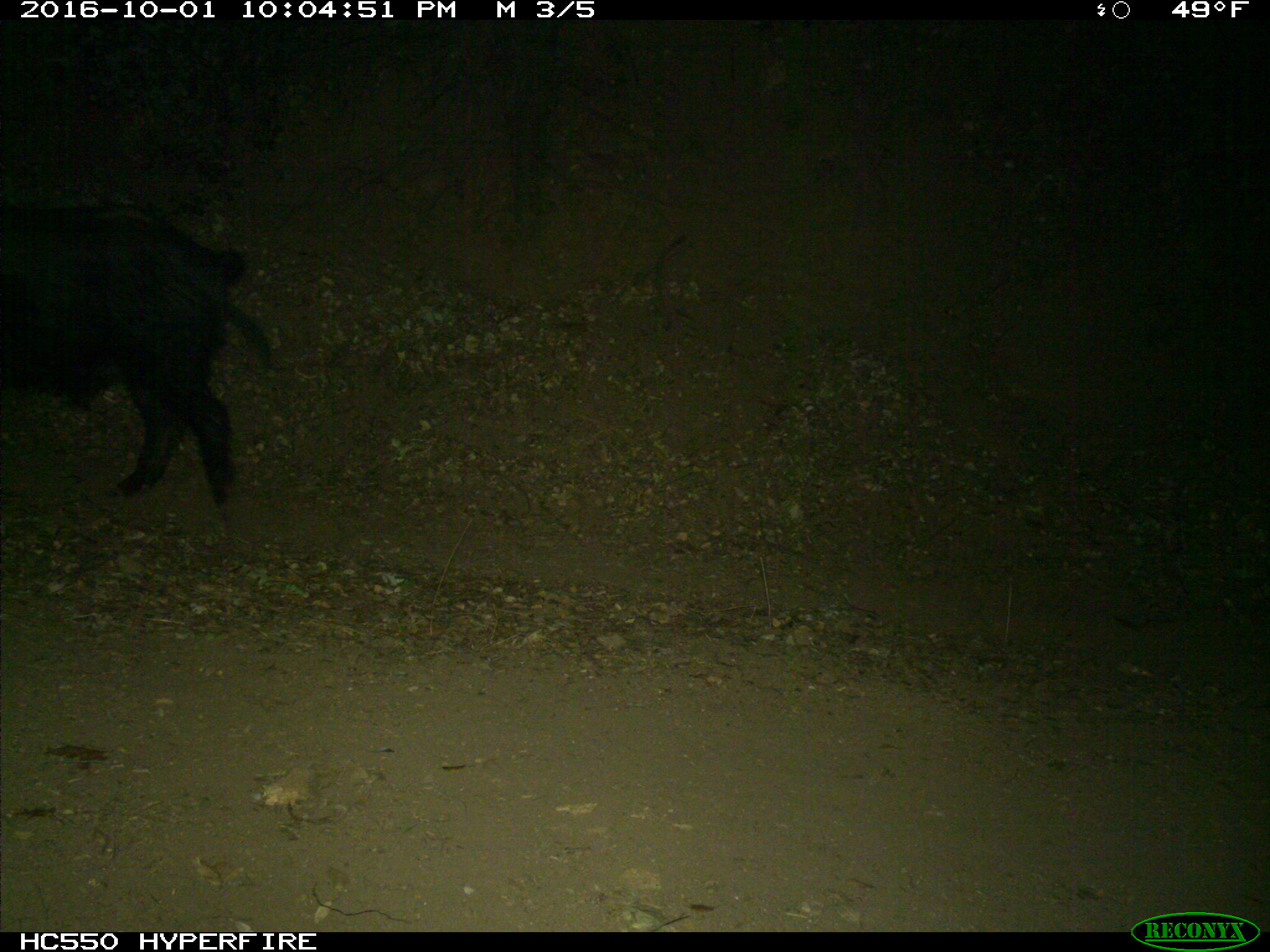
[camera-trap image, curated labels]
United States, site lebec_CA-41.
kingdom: Animalia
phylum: Chordata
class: Mammalia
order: Artiodactyla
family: Suidae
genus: Sus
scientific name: Sus scrofa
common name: wild boar